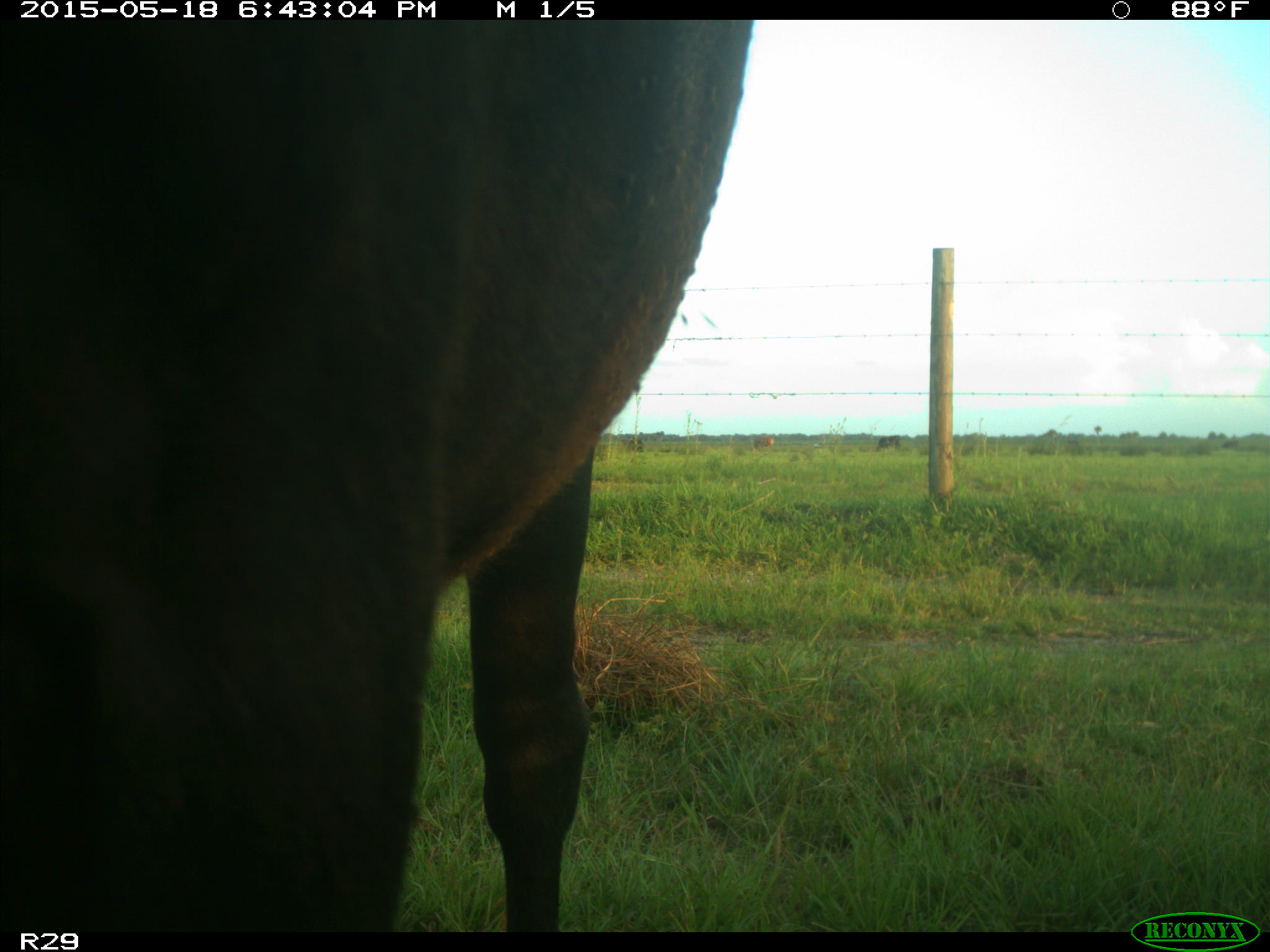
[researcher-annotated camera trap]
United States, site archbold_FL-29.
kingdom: Animalia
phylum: Chordata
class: Mammalia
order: Artiodactyla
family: Bovidae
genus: Bos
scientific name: Bos taurus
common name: domestic cow